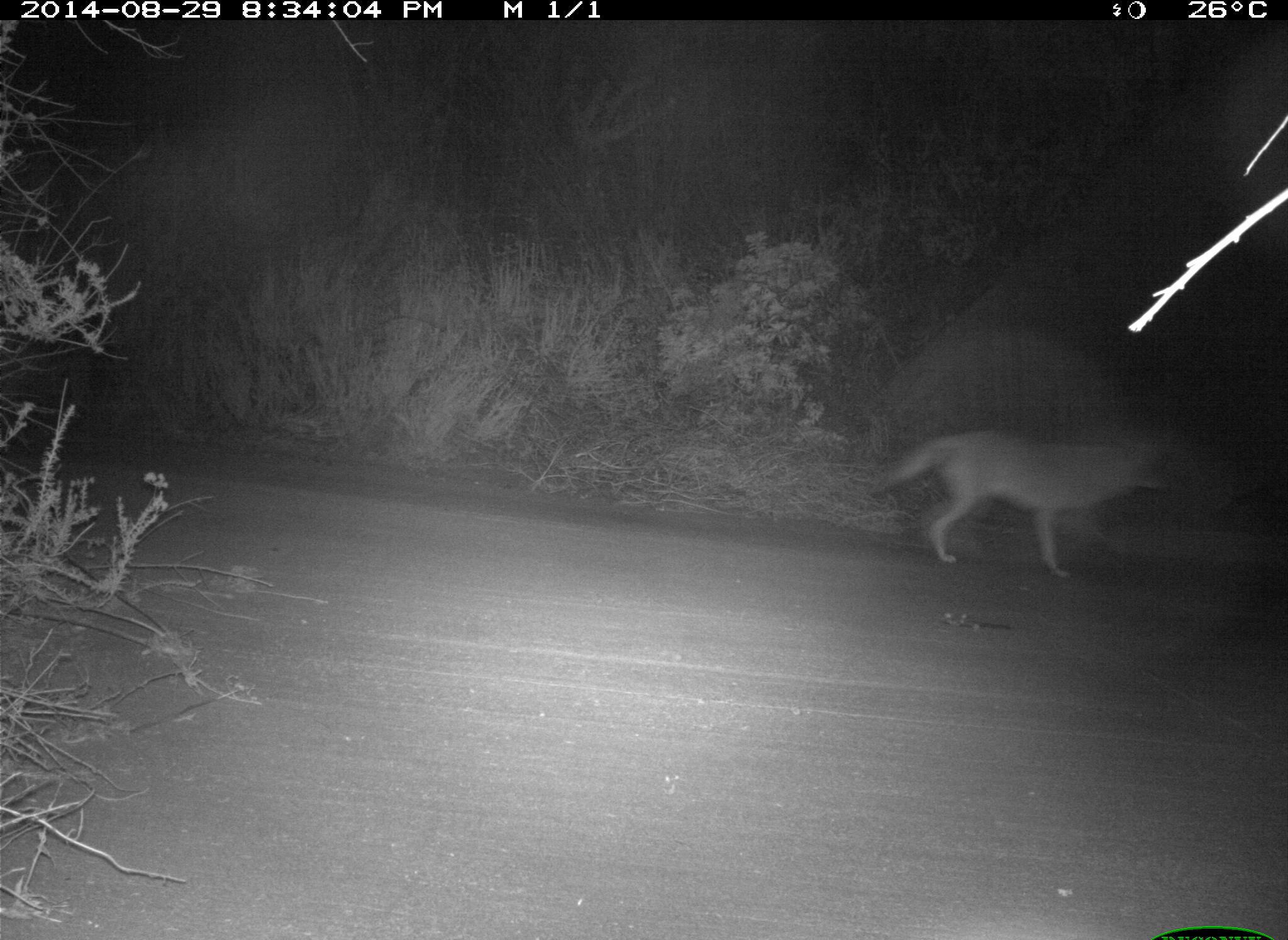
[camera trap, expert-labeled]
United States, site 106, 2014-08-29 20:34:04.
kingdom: Animalia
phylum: Chordata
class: Mammalia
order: Carnivora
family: Canidae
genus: Canis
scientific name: Canis latrans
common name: coyote